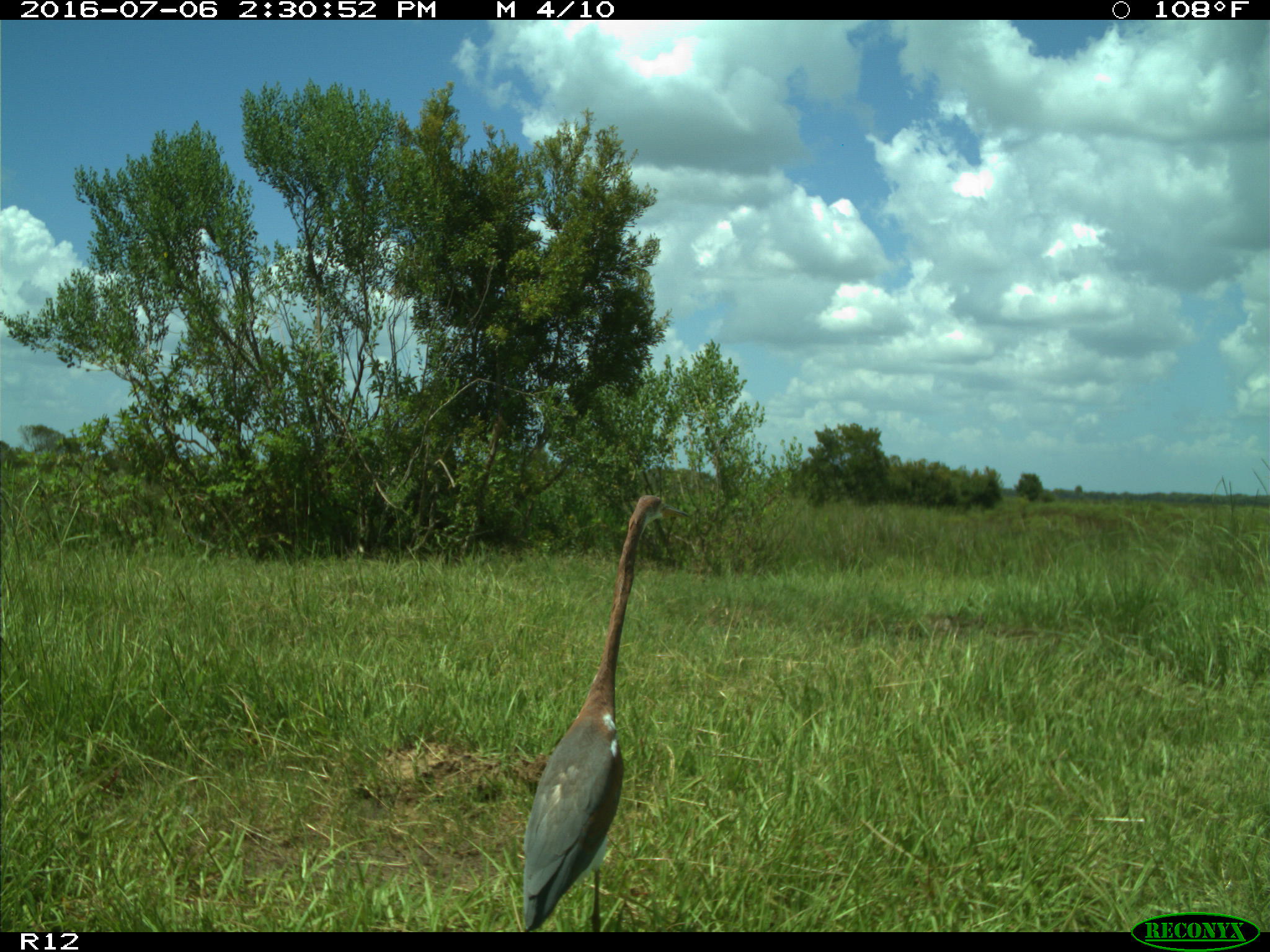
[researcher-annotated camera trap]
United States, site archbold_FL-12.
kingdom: Animalia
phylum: Chordata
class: Aves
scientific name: Aves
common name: birds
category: unidentified bird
Unidentified bird (birds) (Aves).